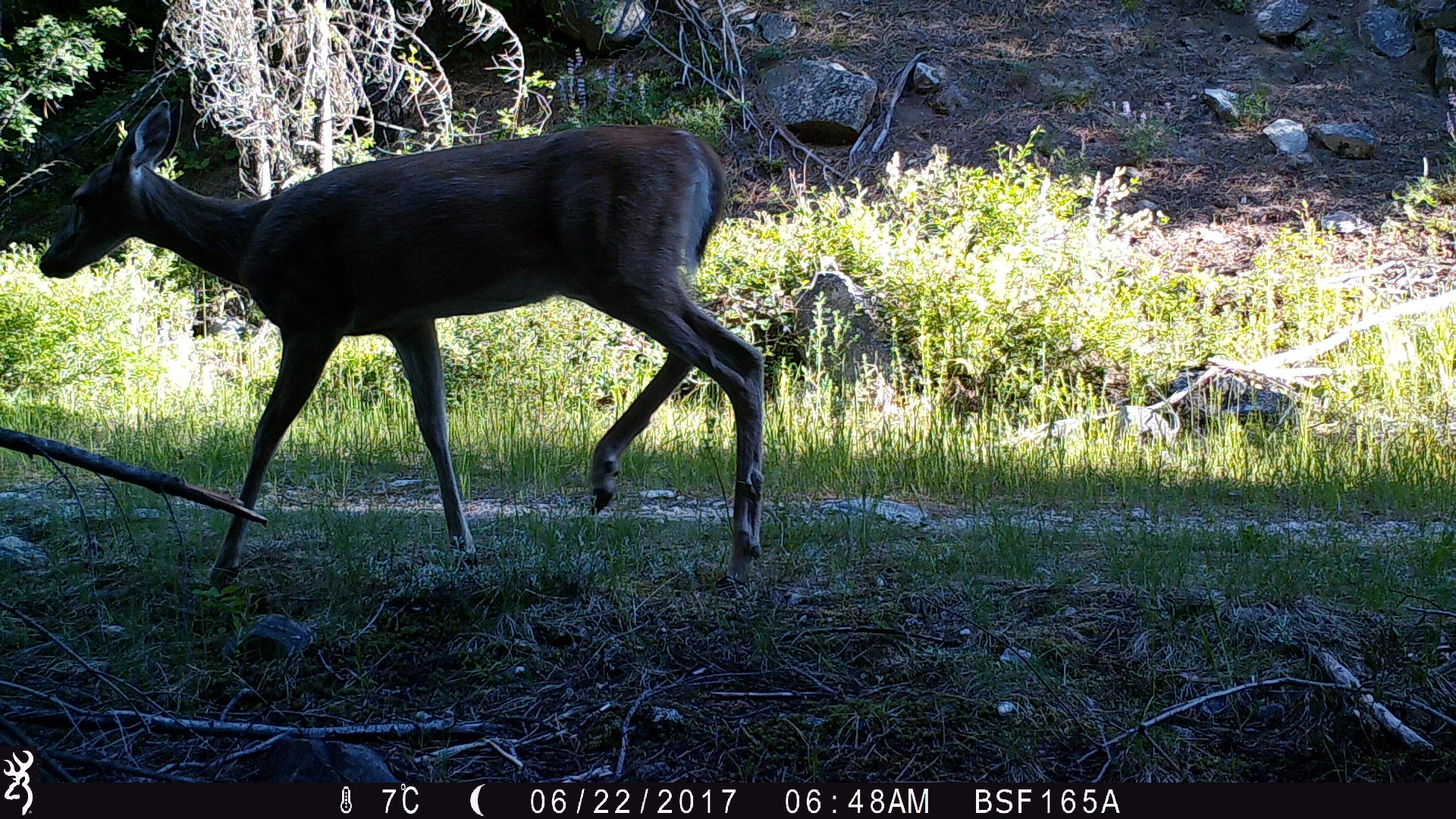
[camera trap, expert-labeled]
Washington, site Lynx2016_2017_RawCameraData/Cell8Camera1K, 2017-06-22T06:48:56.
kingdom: Animalia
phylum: Chordata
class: Mammalia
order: Artiodactyla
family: Cervidae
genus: Odocoileus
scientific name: Odocoileus virginianus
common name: white-tailed deer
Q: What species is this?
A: Odocoileus virginianus (white-tailed deer).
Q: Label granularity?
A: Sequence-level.